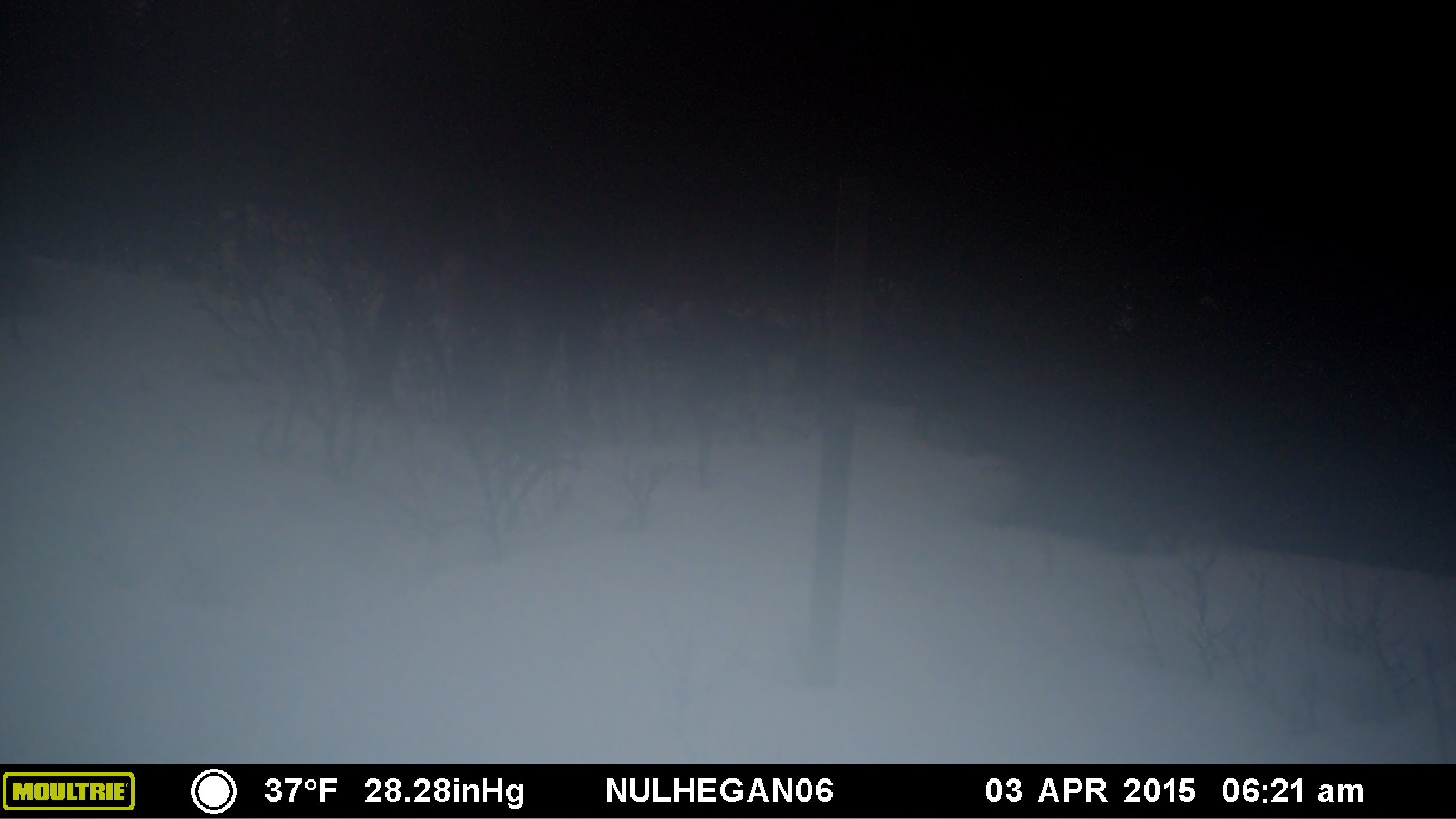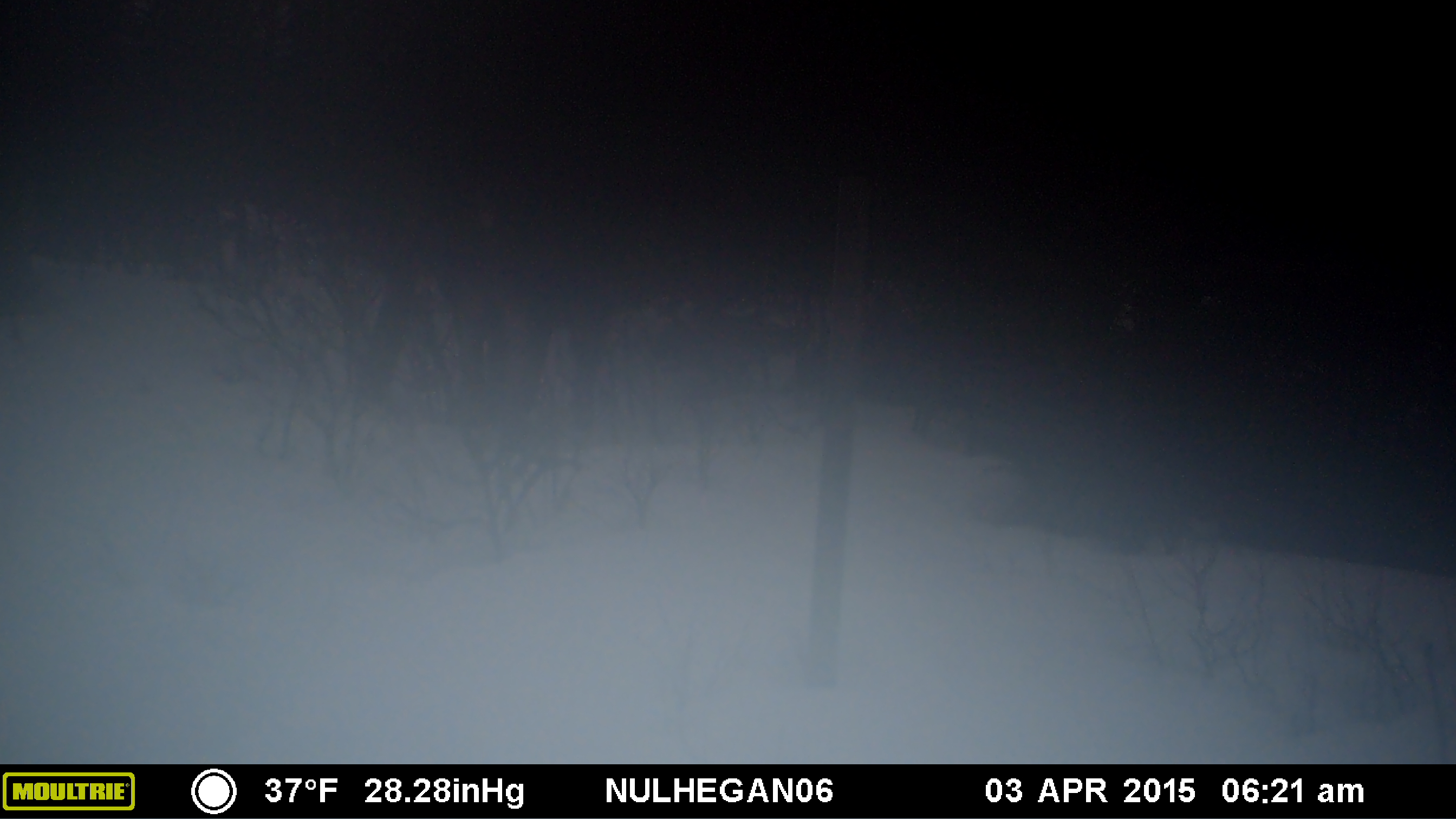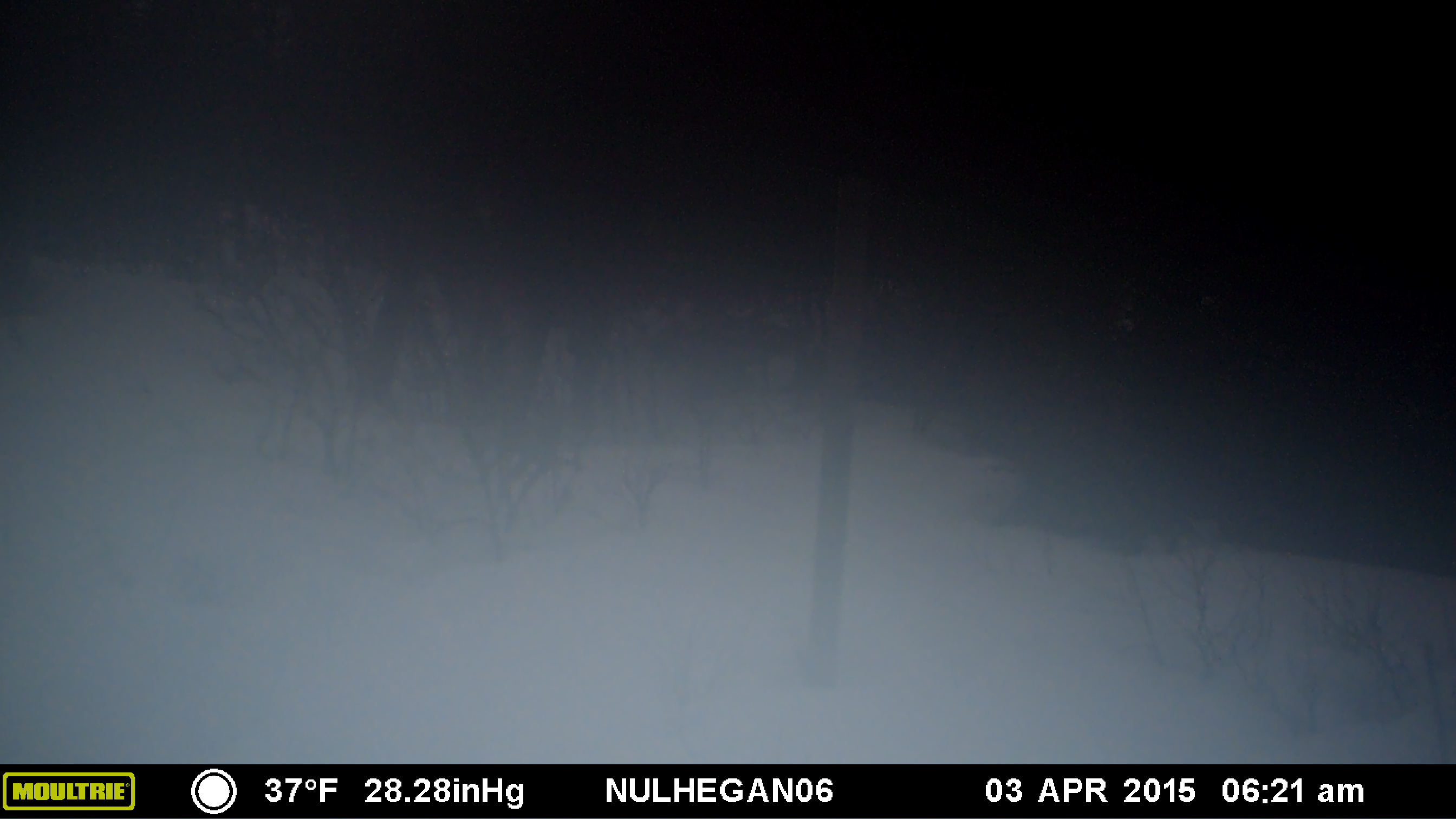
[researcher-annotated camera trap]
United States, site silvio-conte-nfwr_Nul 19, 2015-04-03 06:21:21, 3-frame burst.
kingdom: Animalia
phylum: Chordata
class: Mammalia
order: Artiodactyla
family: Cervidae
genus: Alces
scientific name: Alces alces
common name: moose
Moose (Alces alces).